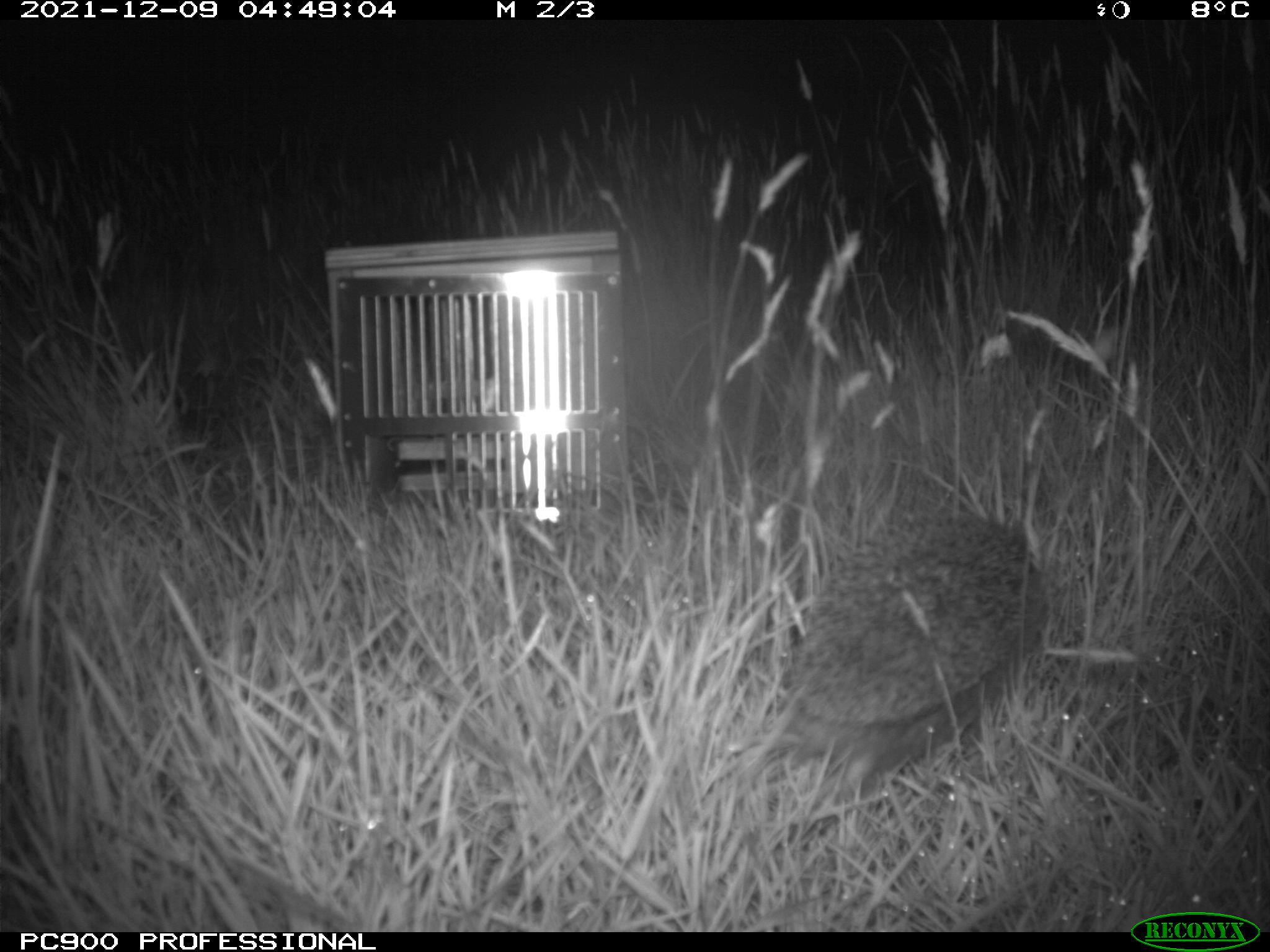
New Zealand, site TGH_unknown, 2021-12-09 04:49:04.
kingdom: Animalia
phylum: Chordata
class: Mammalia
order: Eulipotyphla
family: Erinaceidae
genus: Erinaceus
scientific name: Erinaceus europaeus europaeus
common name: european hedgehog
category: hedgehog